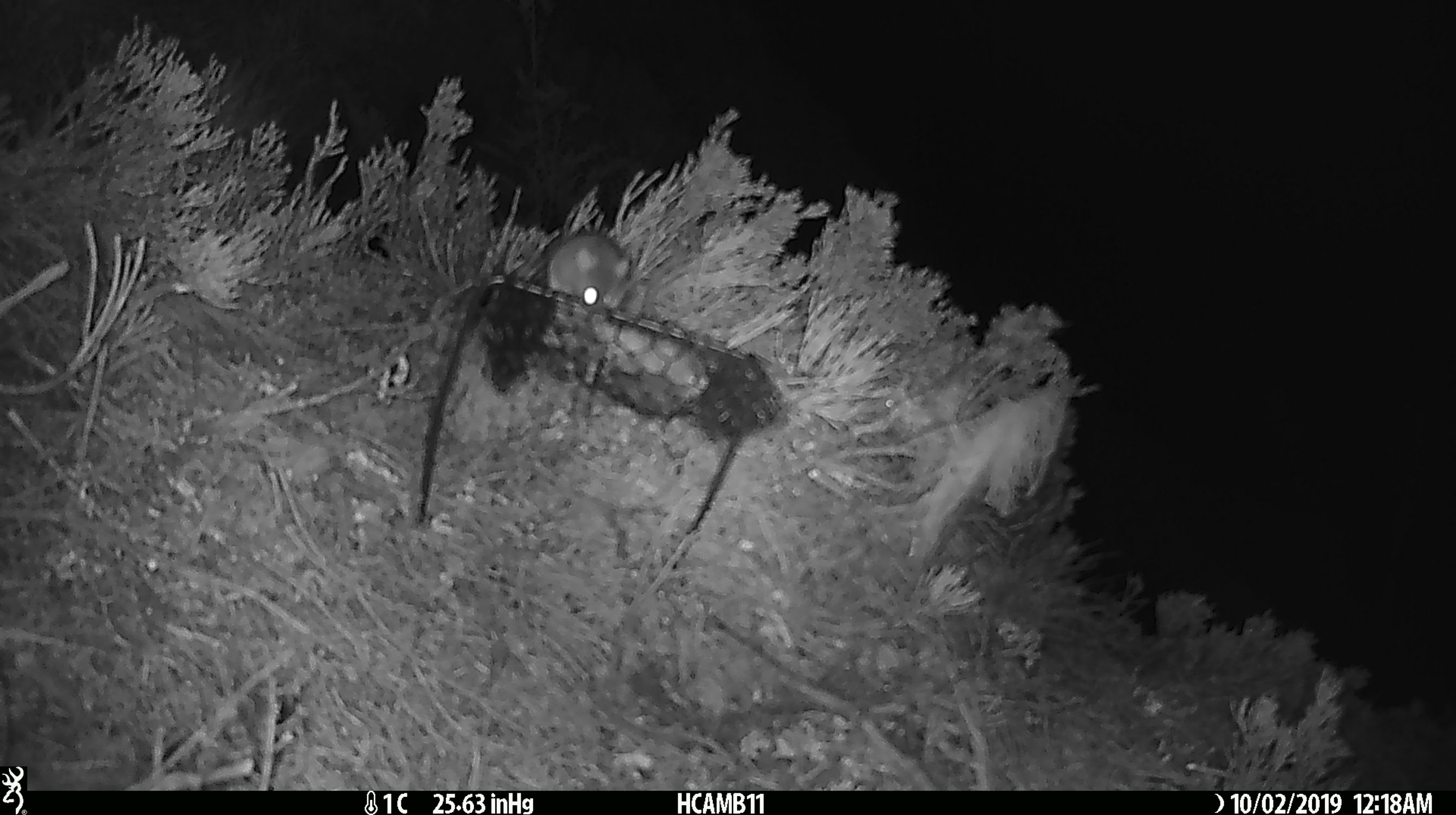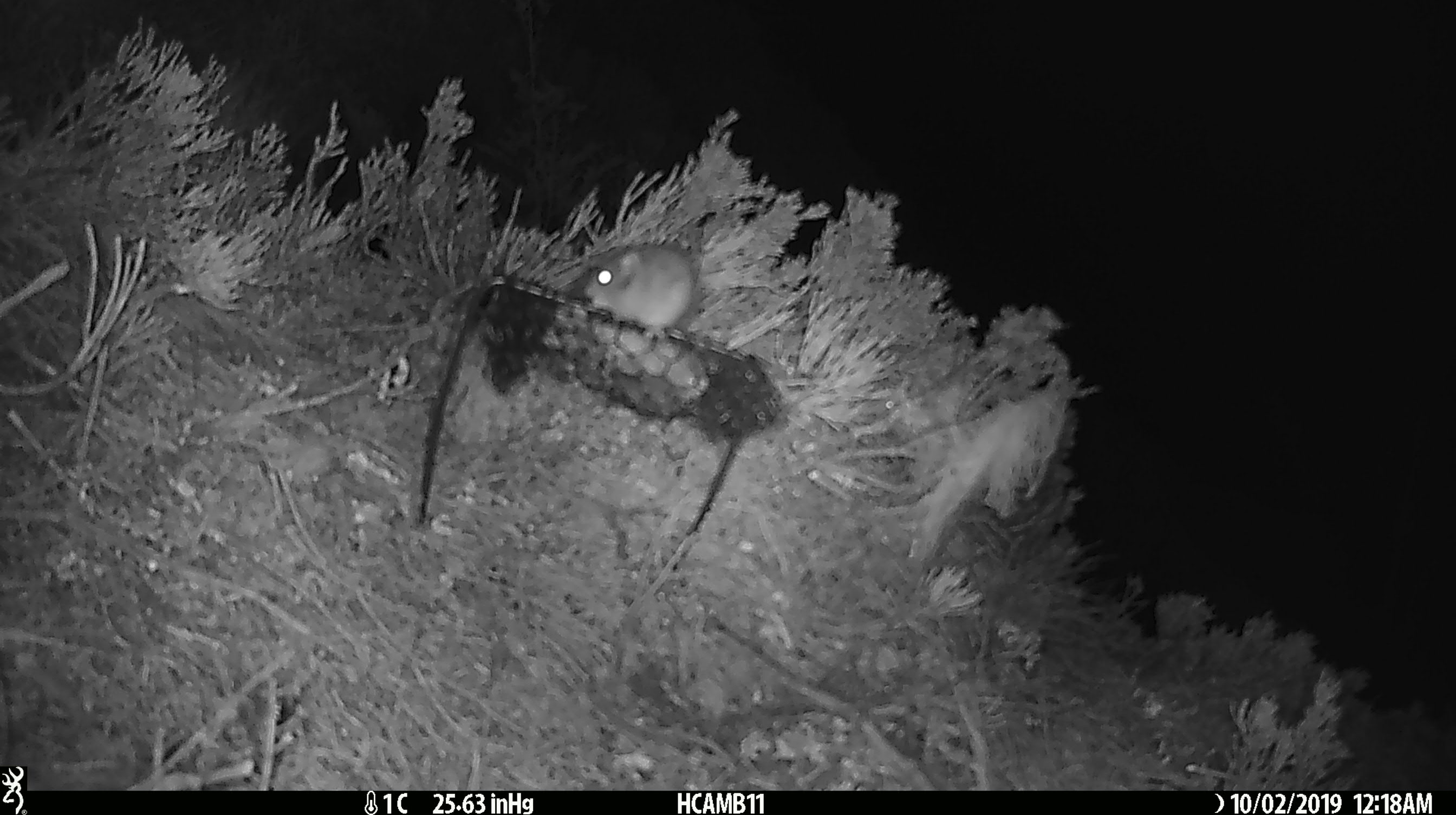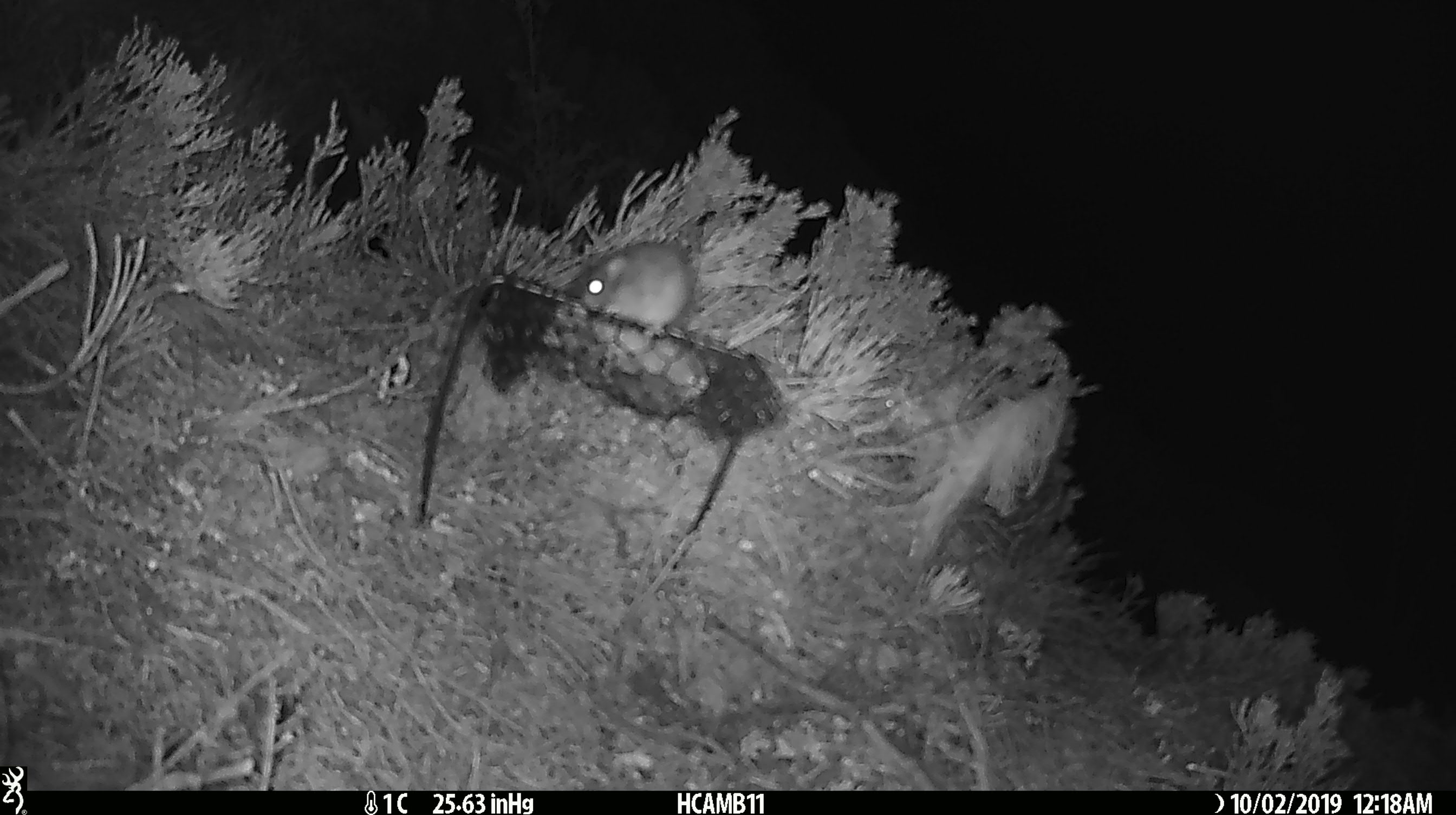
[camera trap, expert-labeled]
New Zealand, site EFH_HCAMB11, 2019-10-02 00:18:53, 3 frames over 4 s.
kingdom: Animalia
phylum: Chordata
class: Mammalia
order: Rodentia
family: Muridae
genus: Mus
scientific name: Mus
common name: mouse